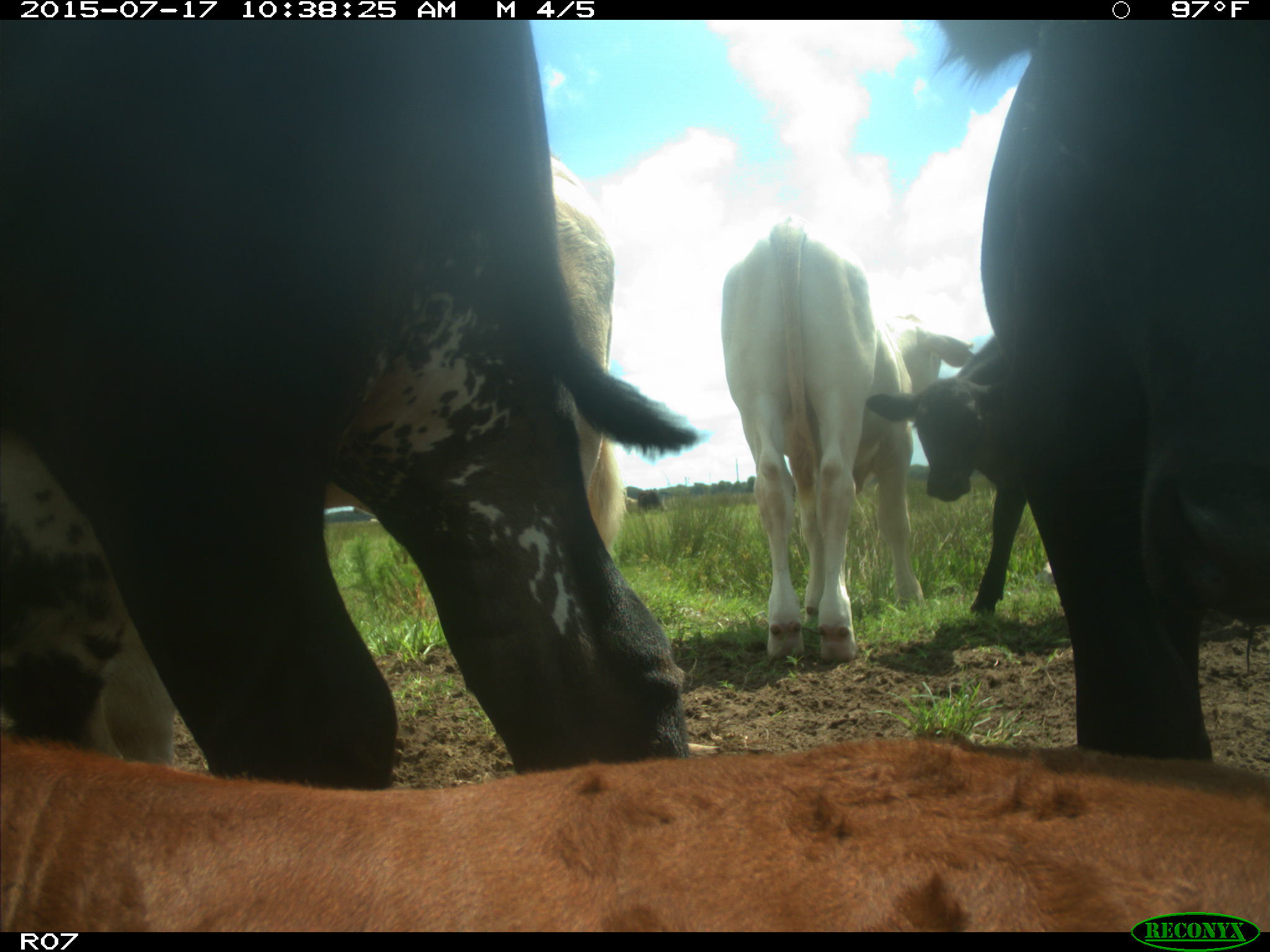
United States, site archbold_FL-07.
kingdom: Animalia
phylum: Chordata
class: Mammalia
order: Artiodactyla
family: Bovidae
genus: Bos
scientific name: Bos taurus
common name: domestic cow